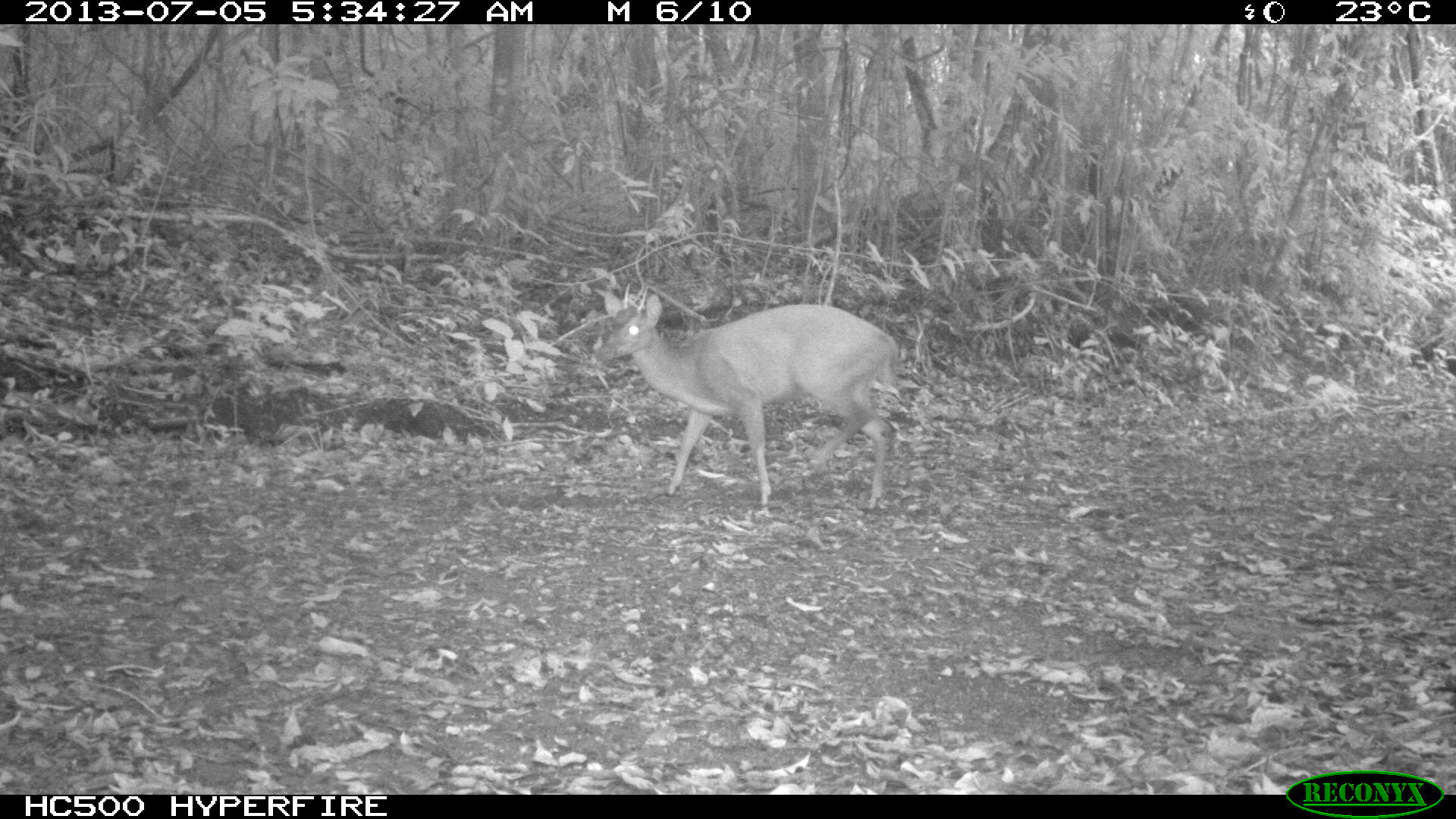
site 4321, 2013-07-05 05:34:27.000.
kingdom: Animalia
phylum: Chordata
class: Mammalia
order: Artiodactyla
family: Cervidae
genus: Mazama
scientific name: Mazama temama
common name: central american red brocket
Mazama temama (central american red brocket), count 1, sex male.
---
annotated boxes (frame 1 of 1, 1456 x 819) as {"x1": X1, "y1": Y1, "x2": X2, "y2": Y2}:
mazama temama: {"x1": 597, "y1": 290, "x2": 897, "y2": 508}